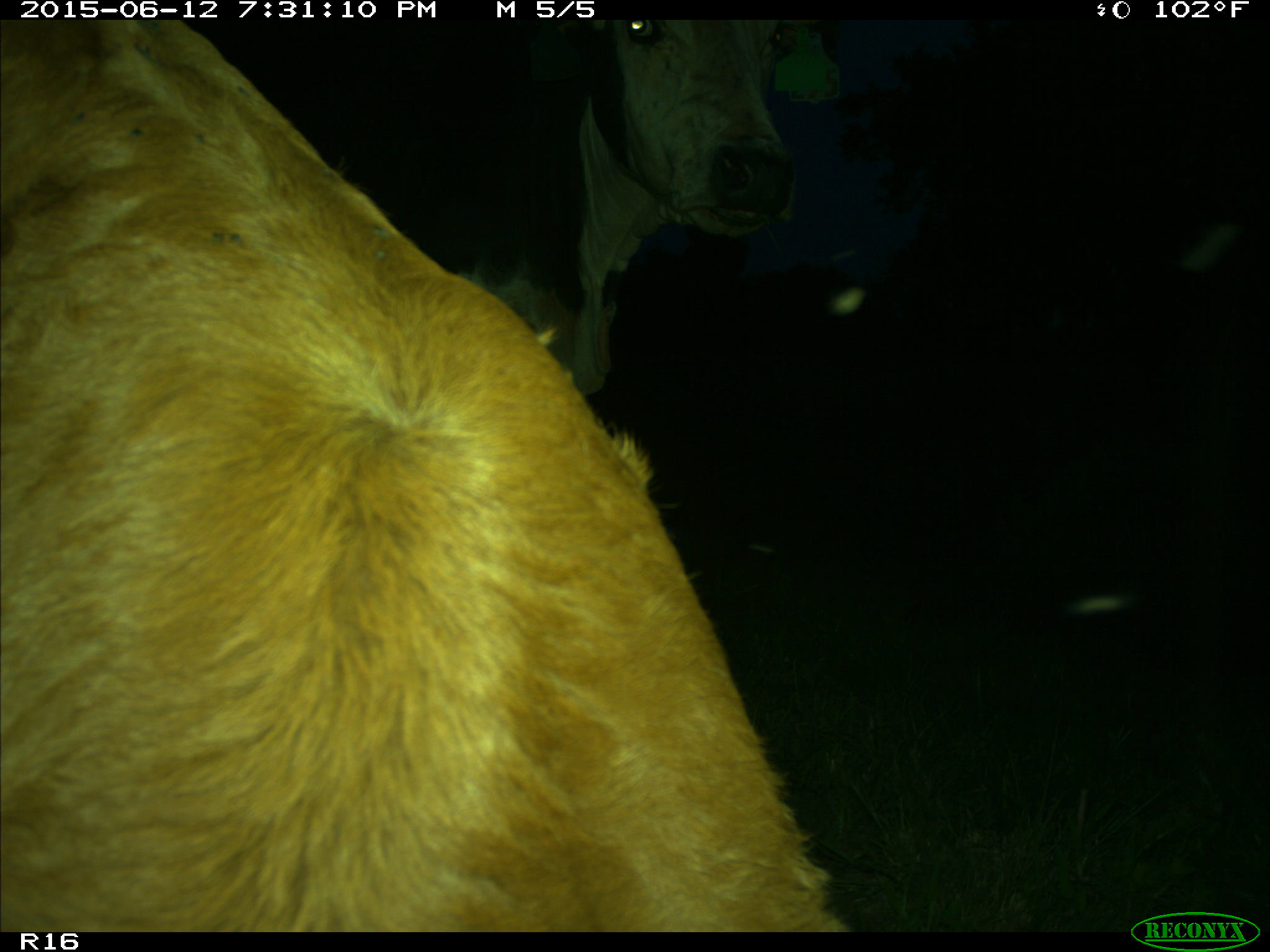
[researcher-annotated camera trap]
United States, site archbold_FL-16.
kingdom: Animalia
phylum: Chordata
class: Mammalia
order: Artiodactyla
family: Bovidae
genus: Bos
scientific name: Bos taurus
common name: domestic cow